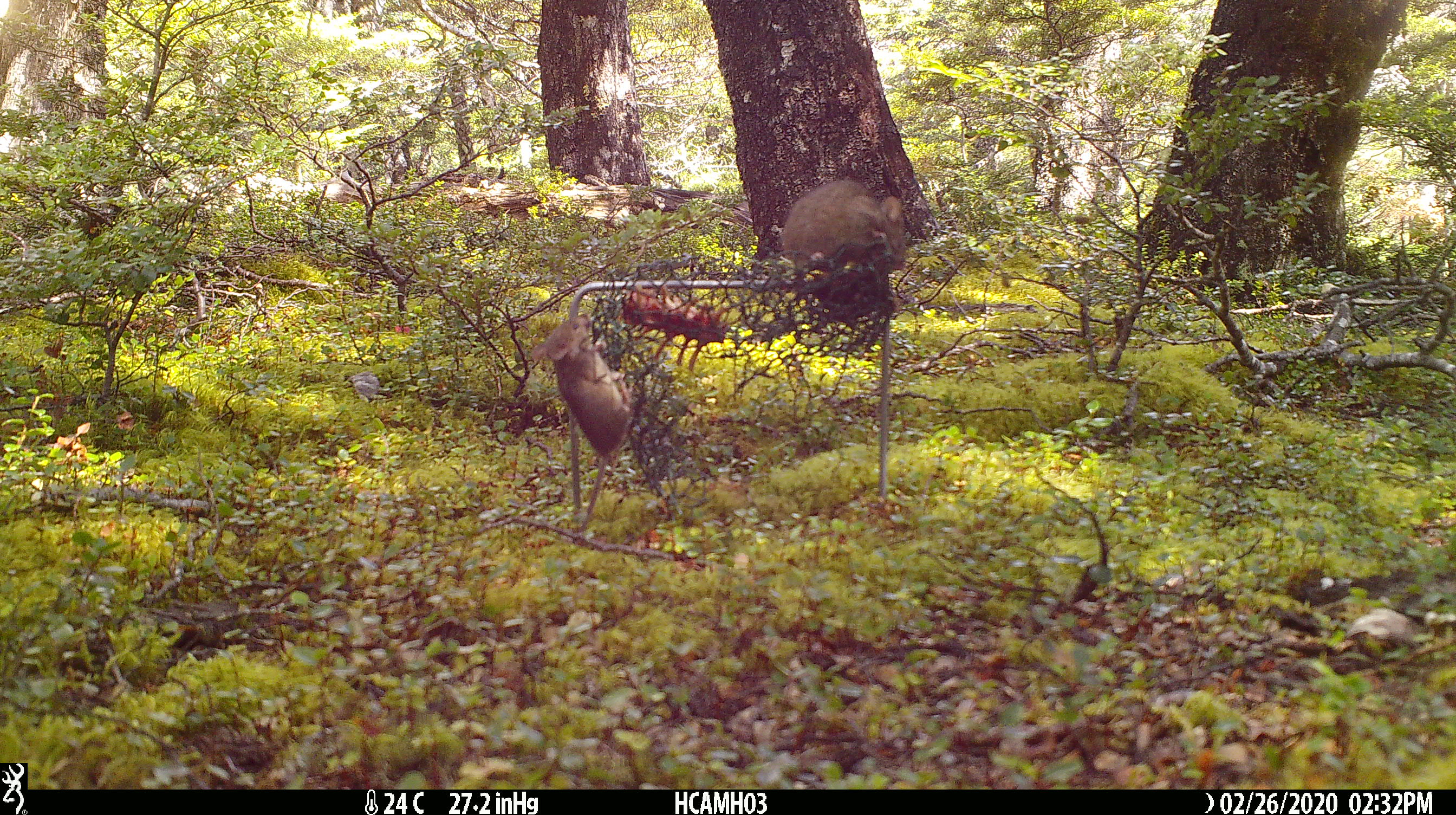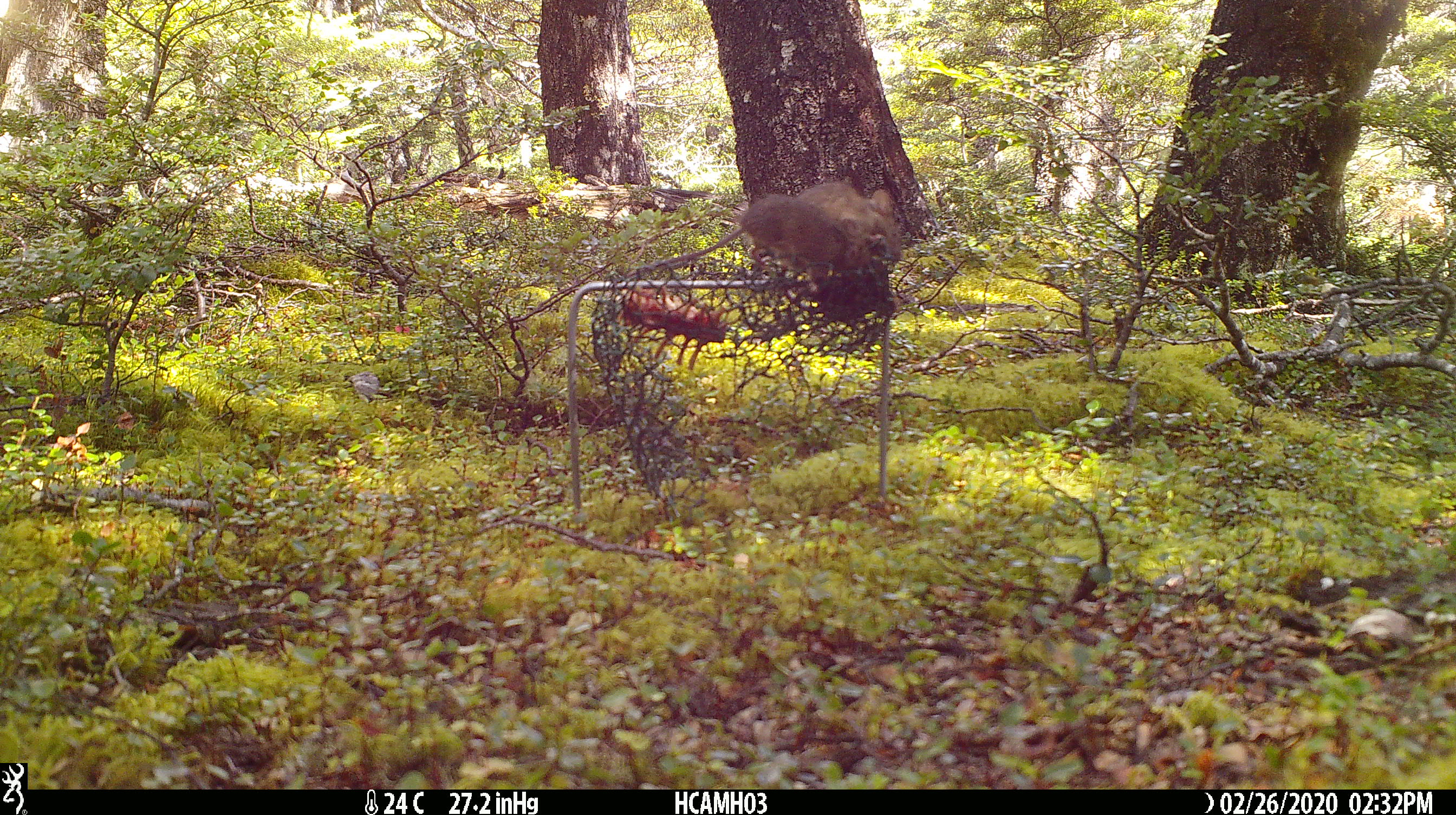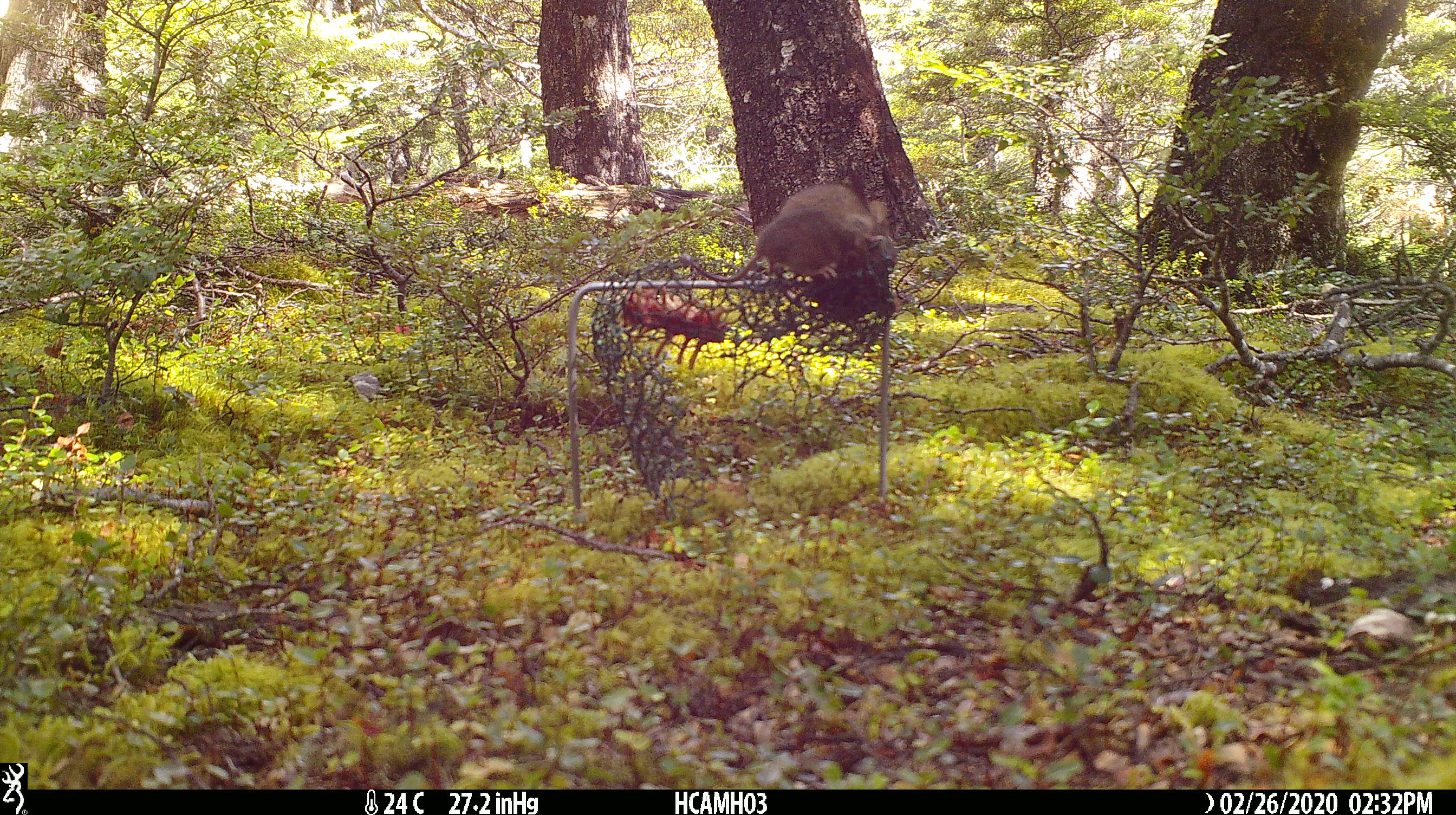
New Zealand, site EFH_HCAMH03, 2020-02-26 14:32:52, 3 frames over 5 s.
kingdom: Animalia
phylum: Chordata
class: Mammalia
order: Rodentia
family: Muridae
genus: Mus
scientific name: Mus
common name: mouse